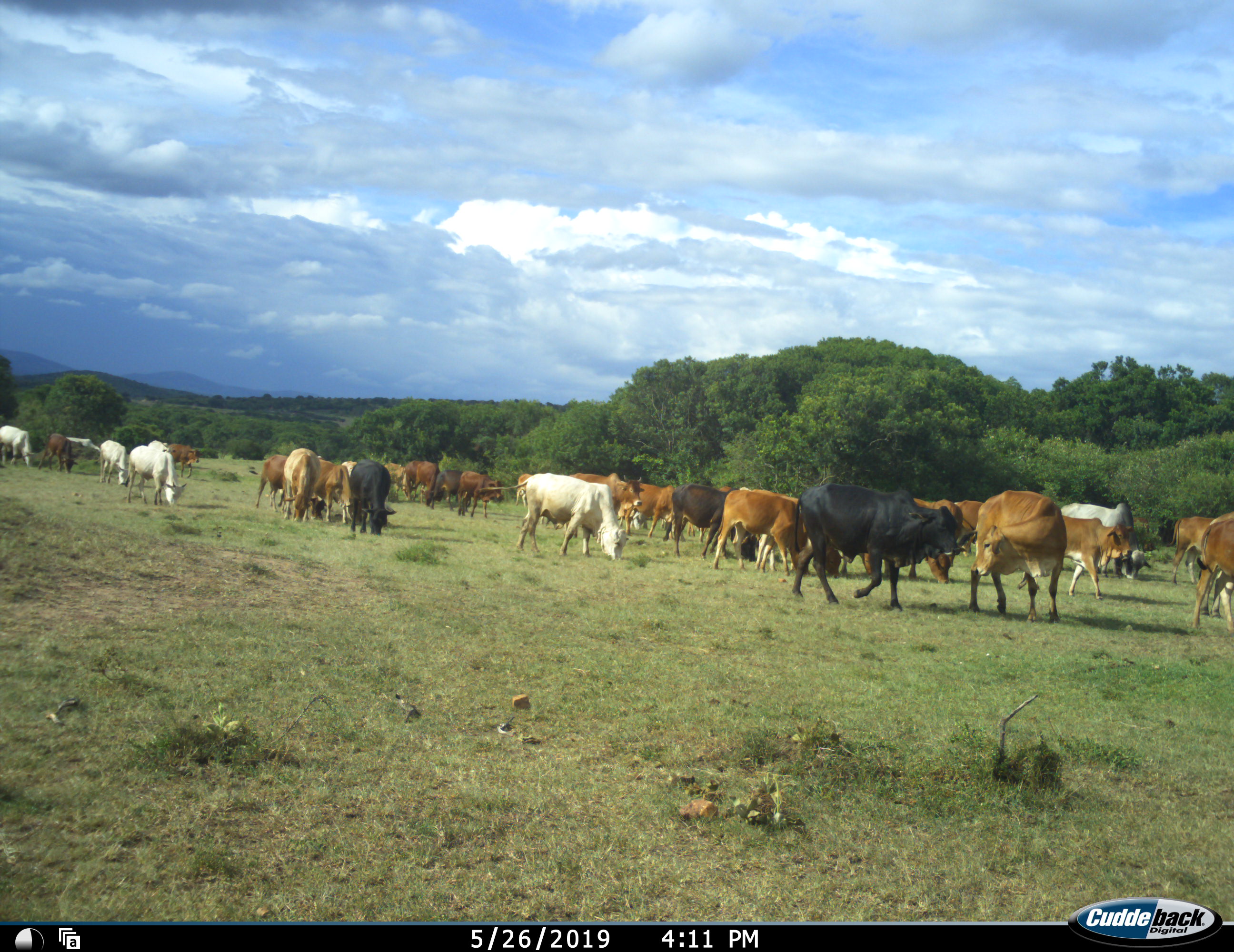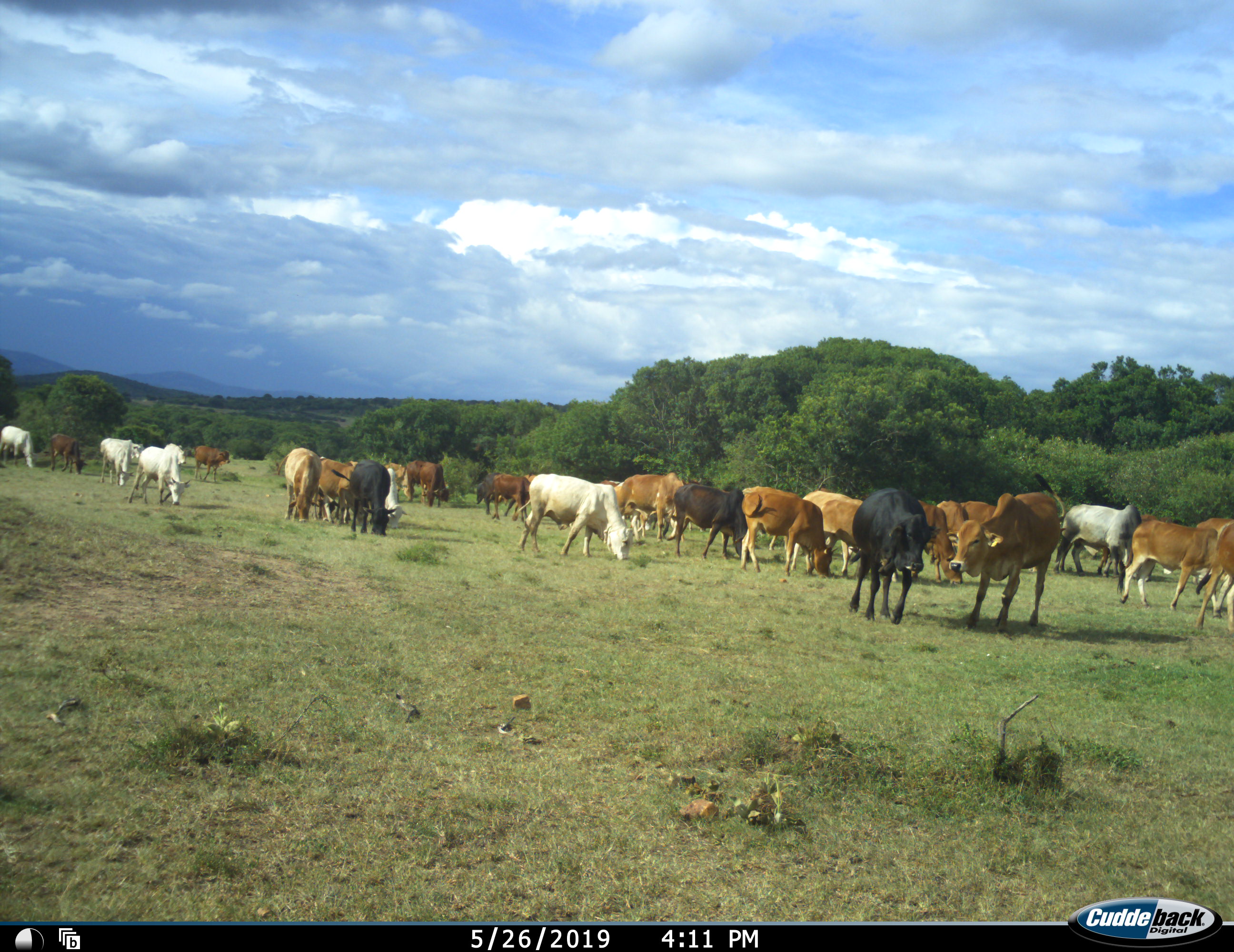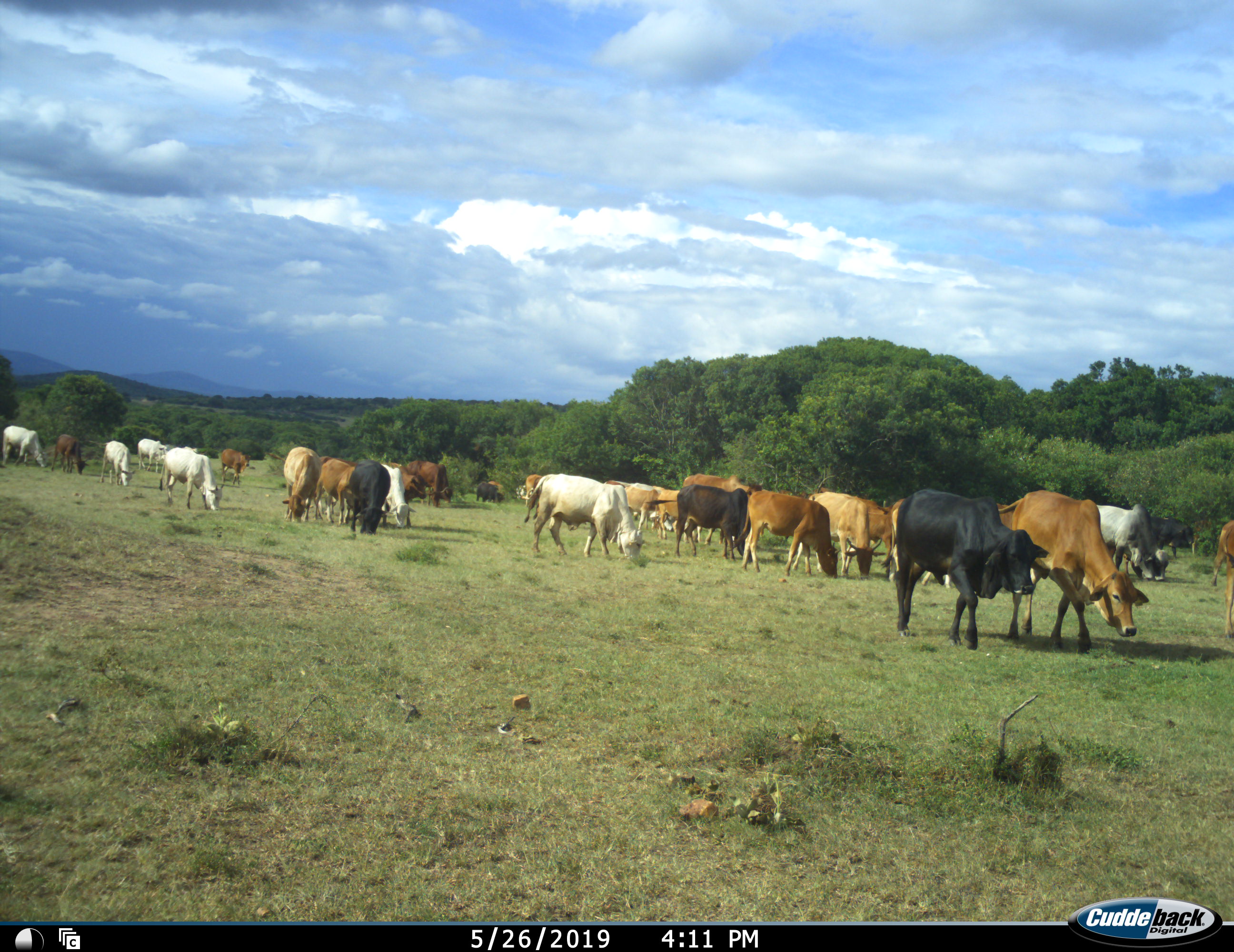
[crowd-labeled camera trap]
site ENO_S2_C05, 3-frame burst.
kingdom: Animalia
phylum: Chordata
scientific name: Vertebrata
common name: domestic animal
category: domesticanimal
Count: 11-50.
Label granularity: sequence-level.